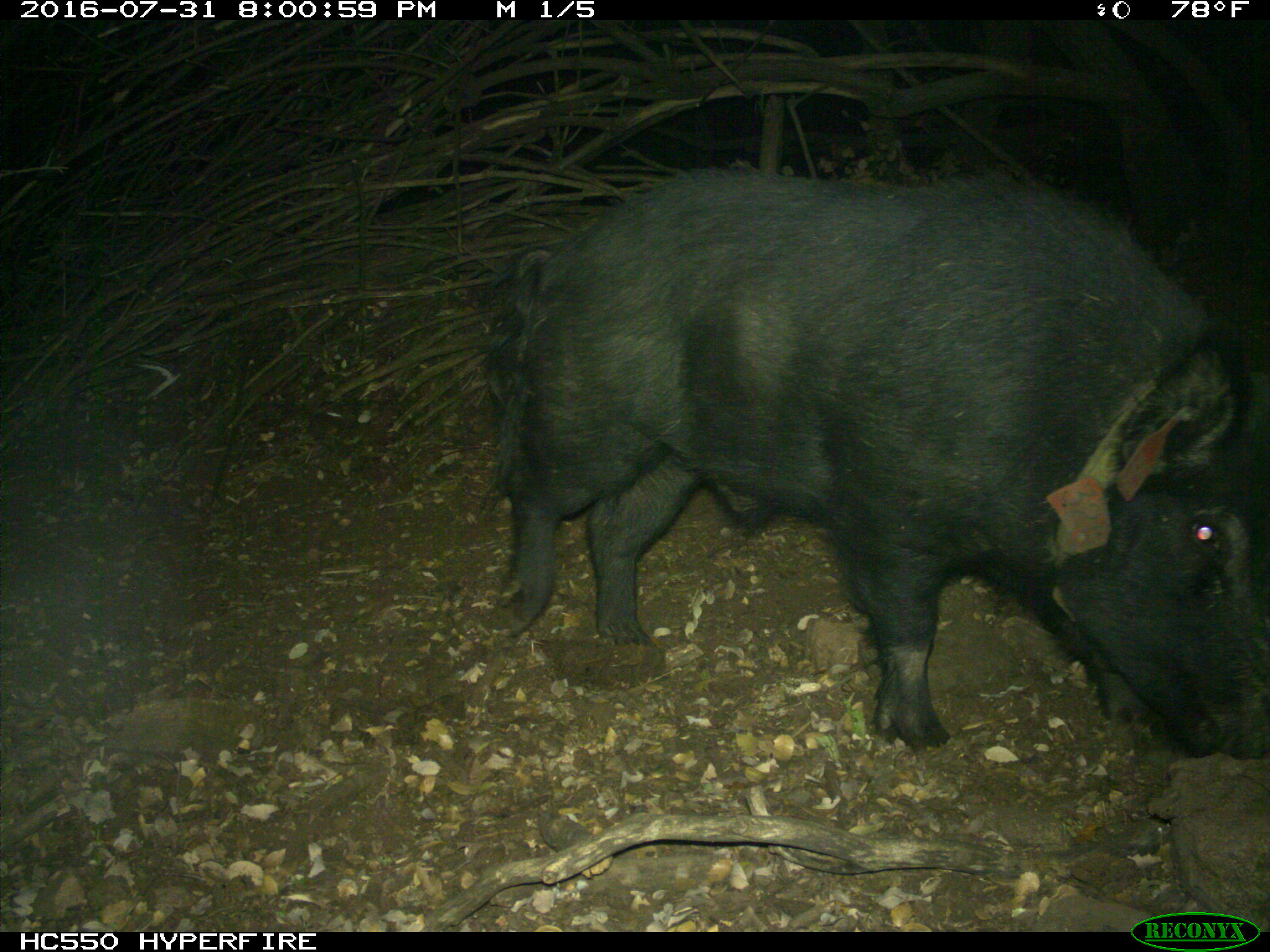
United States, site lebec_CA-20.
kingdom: Animalia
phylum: Chordata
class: Mammalia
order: Artiodactyla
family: Suidae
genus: Sus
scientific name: Sus scrofa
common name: wild boar